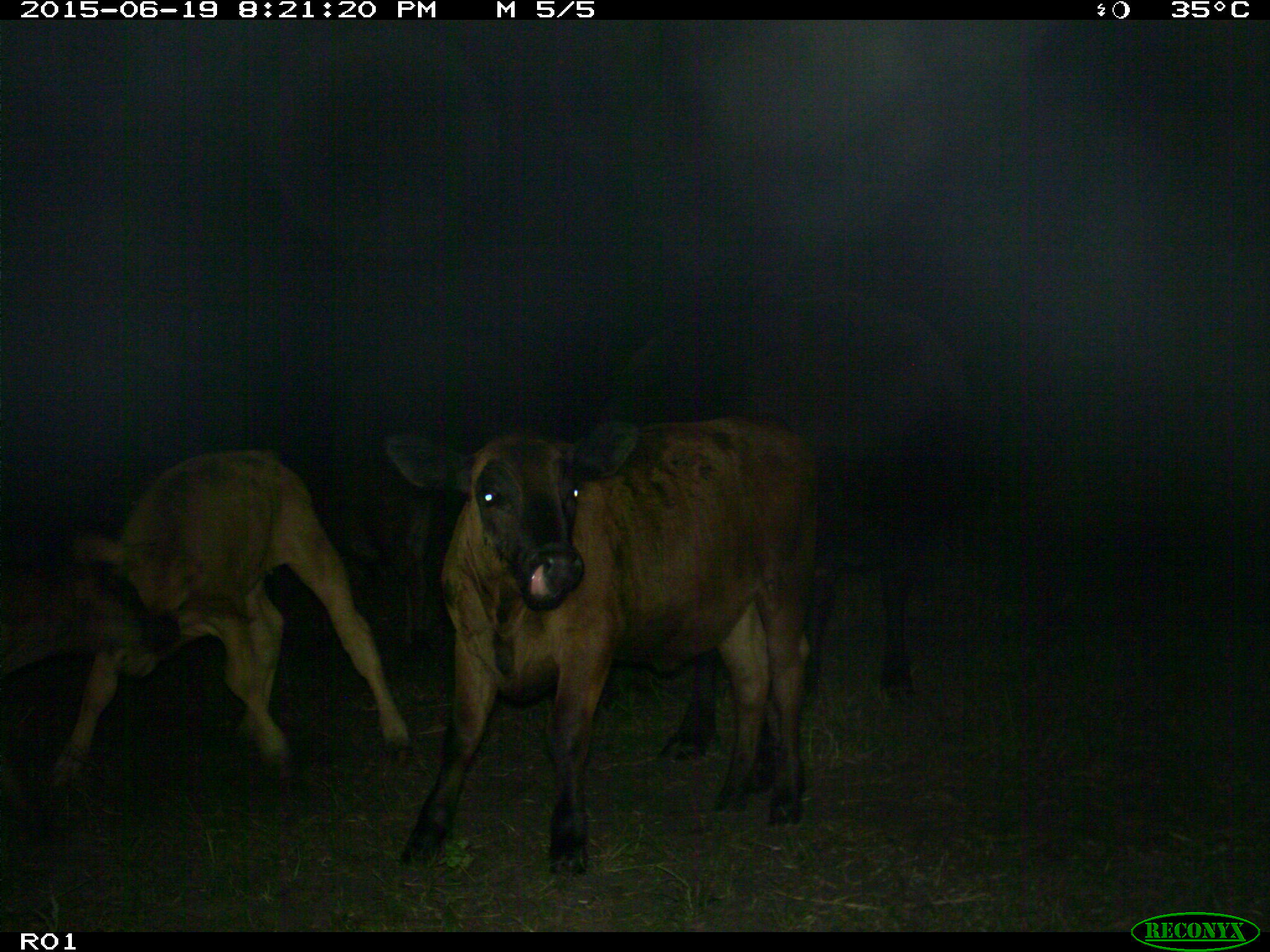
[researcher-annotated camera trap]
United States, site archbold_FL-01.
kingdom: Animalia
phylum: Chordata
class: Mammalia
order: Artiodactyla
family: Bovidae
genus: Bos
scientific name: Bos taurus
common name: domestic cow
Bos taurus (domestic cow).